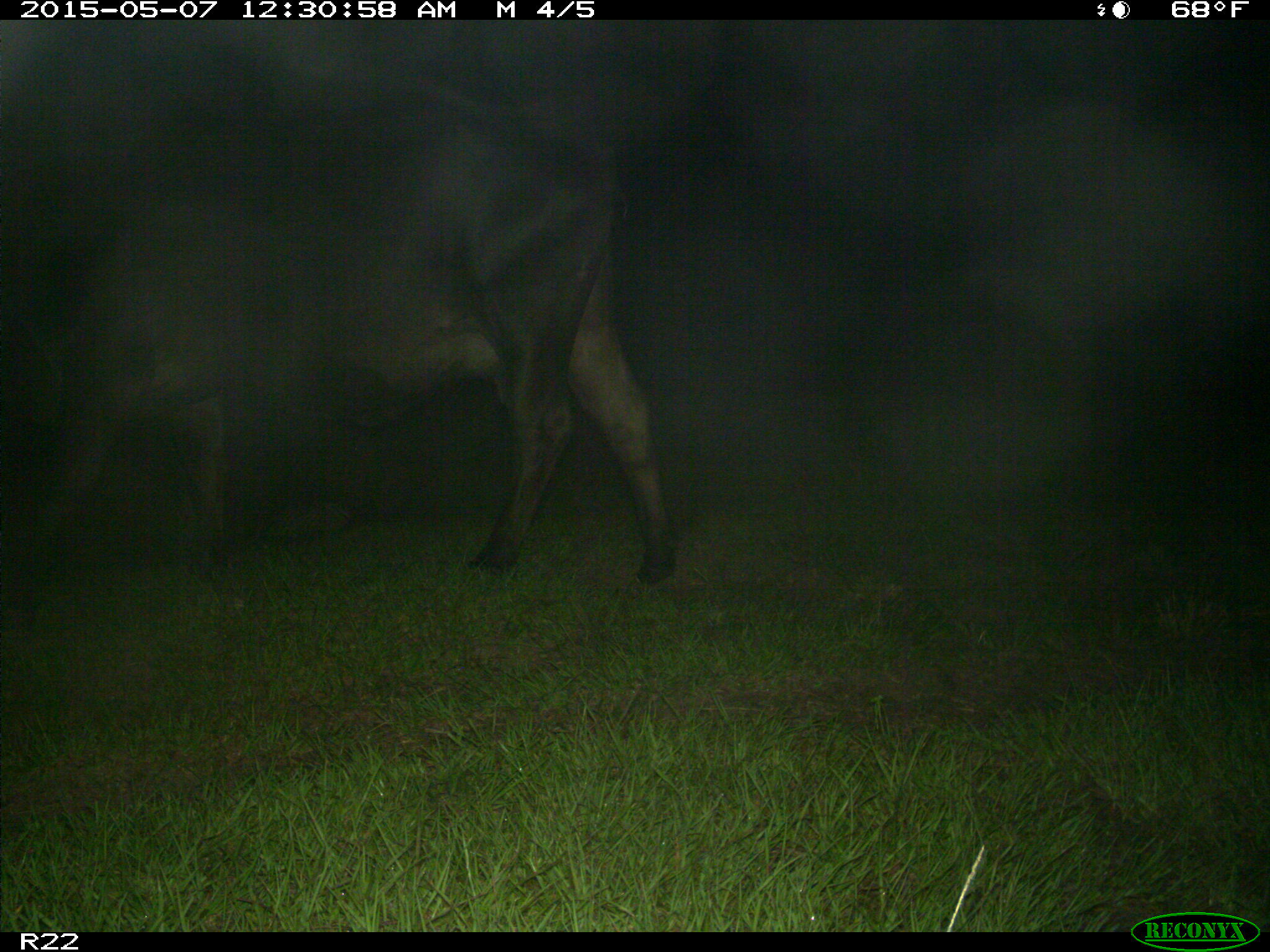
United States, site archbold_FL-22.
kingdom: Animalia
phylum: Chordata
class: Mammalia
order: Artiodactyla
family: Bovidae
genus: Bos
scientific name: Bos taurus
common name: domestic cow